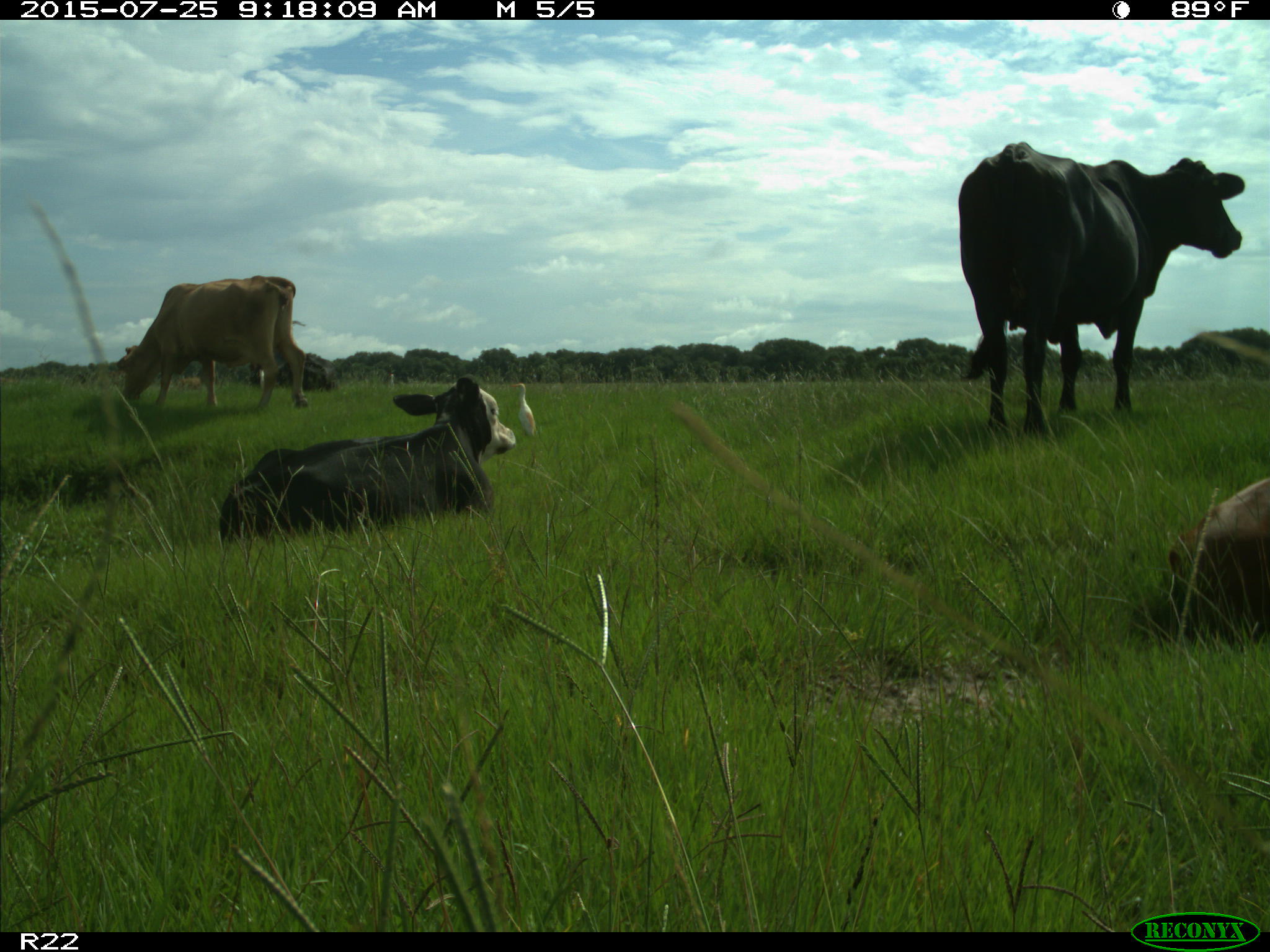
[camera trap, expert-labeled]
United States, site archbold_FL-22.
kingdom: Animalia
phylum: Chordata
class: Mammalia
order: Artiodactyla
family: Bovidae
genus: Bos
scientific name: Bos taurus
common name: domestic cow